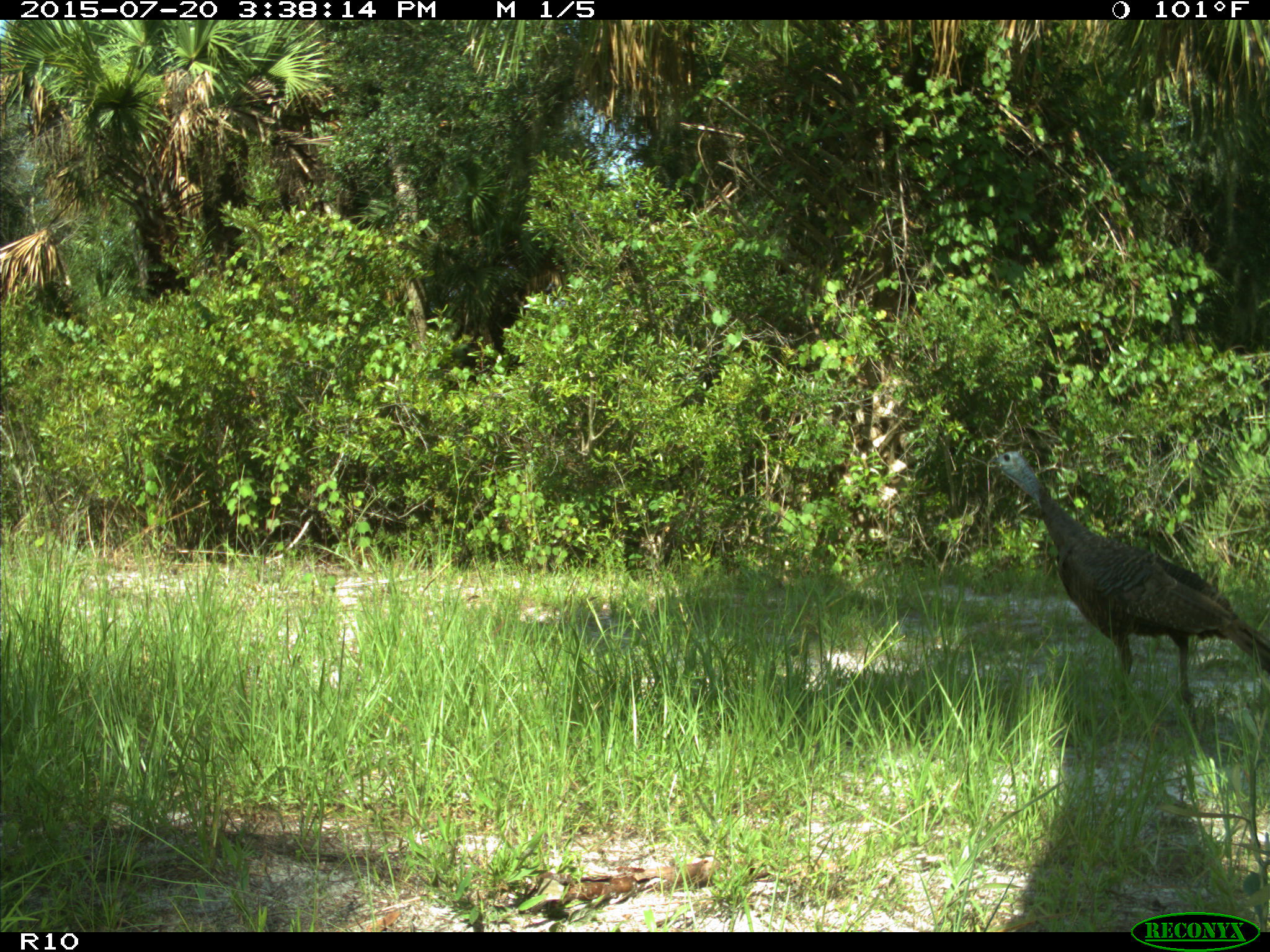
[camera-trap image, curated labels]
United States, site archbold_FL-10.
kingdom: Animalia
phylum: Chordata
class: Aves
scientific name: Aves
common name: birds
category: unidentified bird